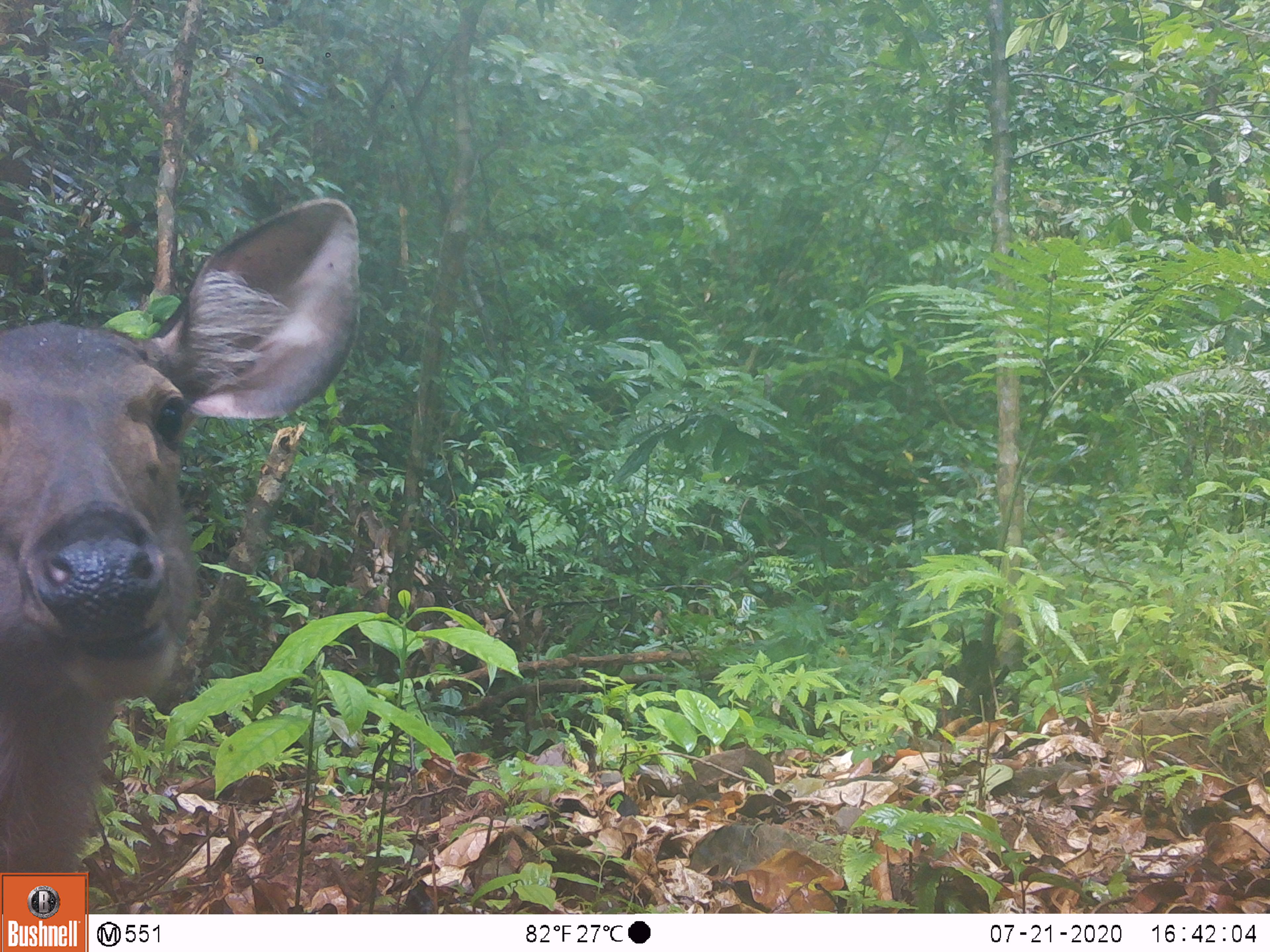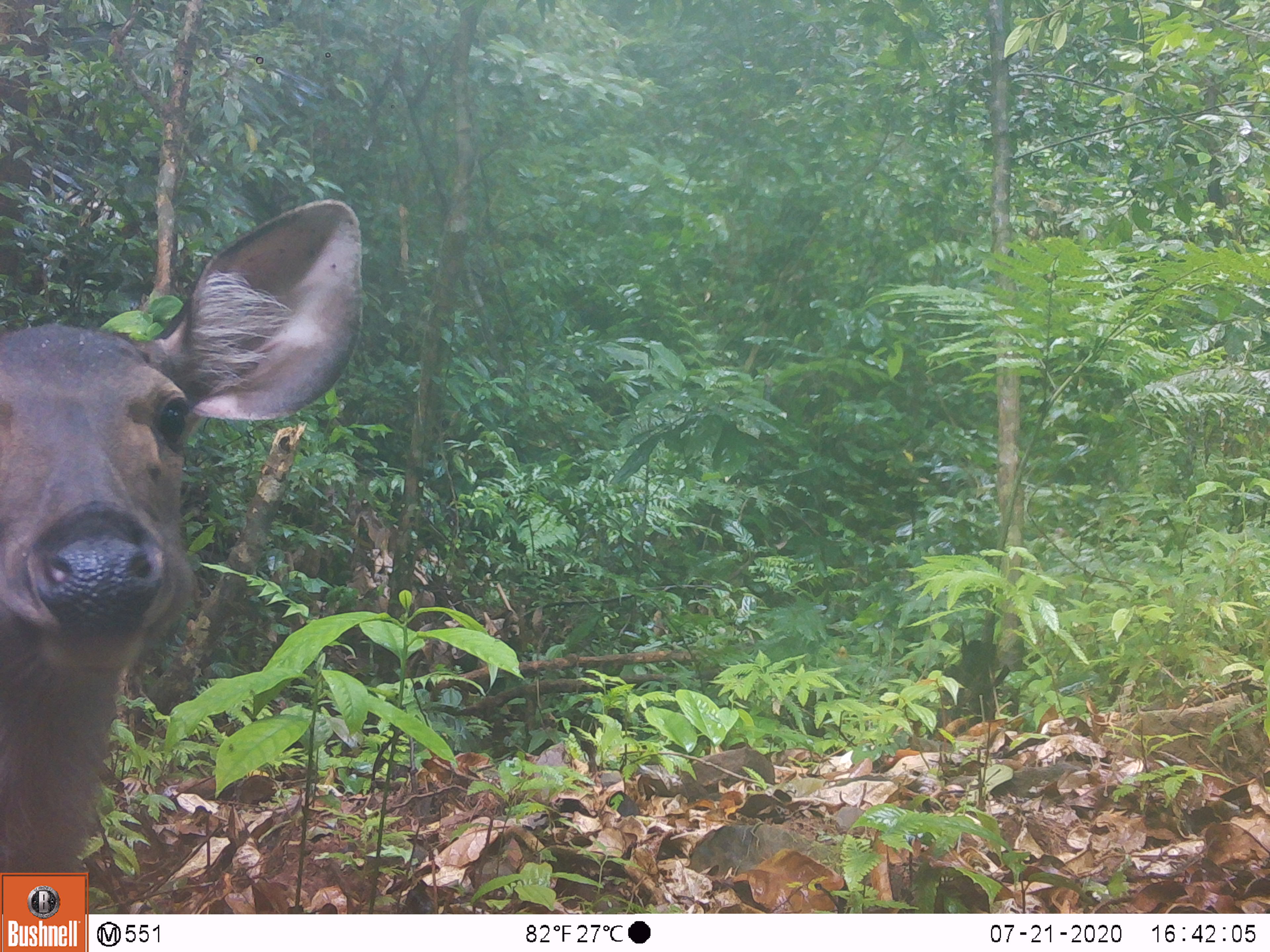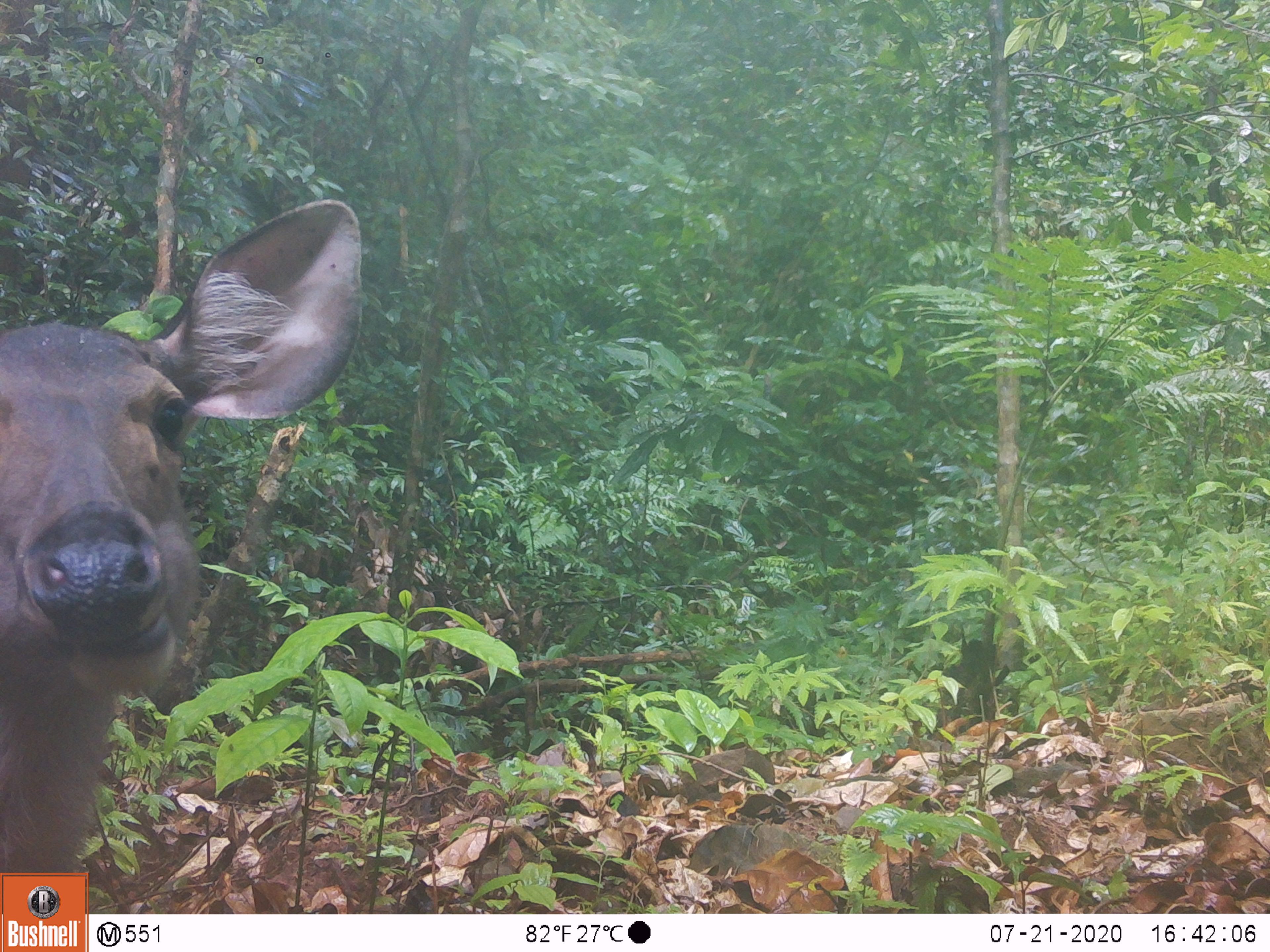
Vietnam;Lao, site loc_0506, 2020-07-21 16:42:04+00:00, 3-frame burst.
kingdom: Animalia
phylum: Chordata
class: Mammalia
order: Artiodactyla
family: Cervidae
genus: Rusa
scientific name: Rusa unicolor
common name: sambar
Sambar (Rusa unicolor). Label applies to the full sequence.